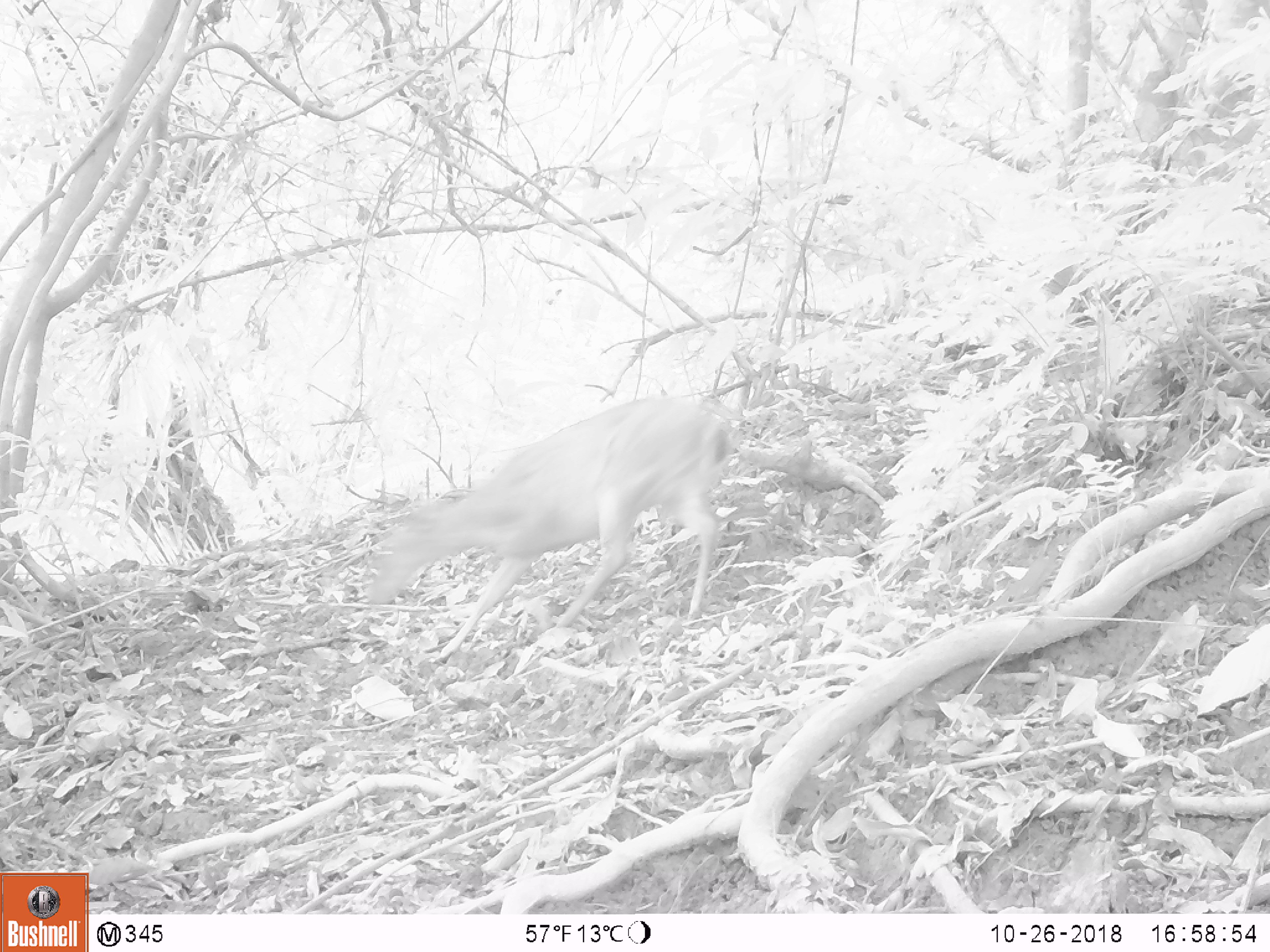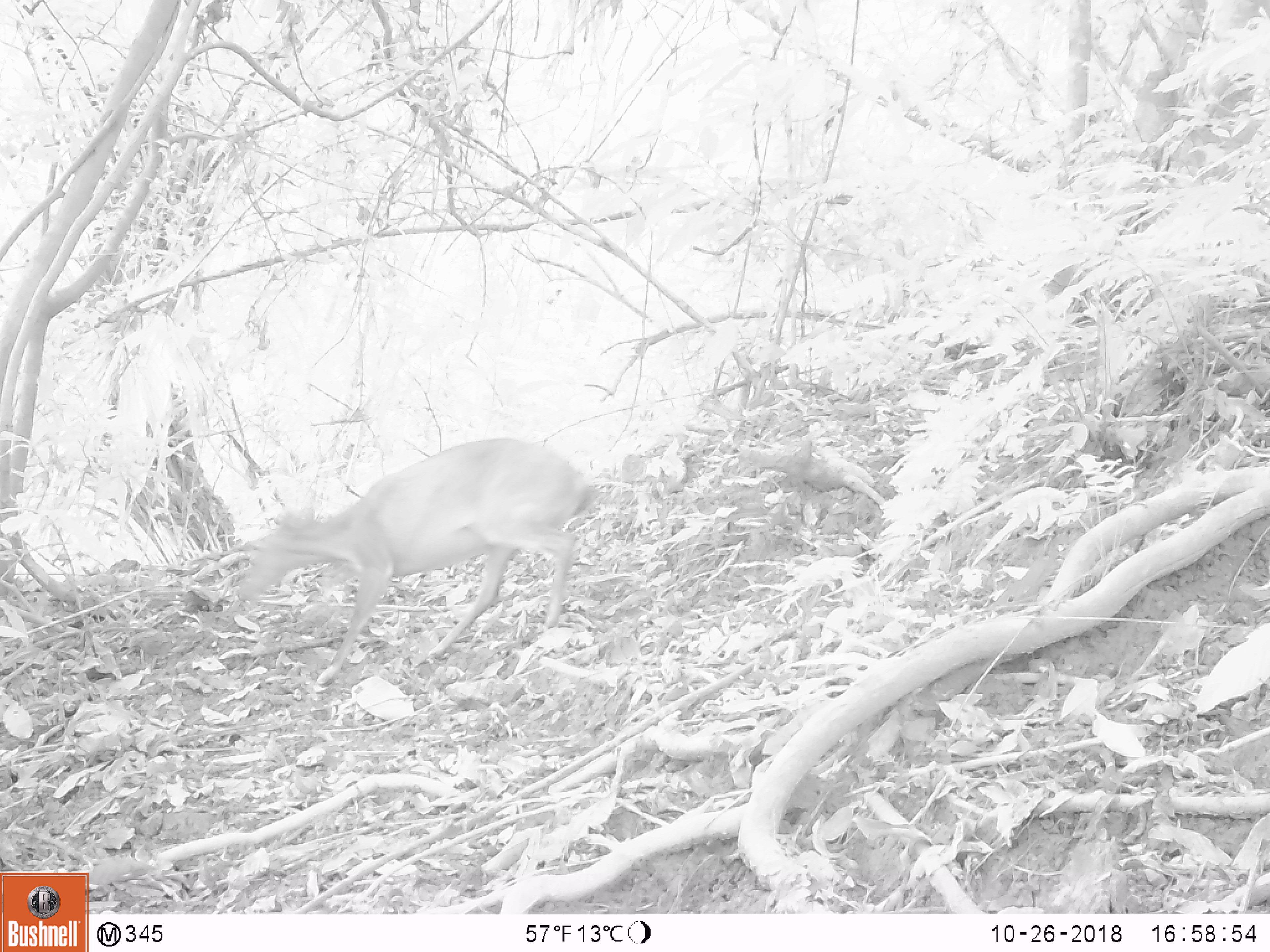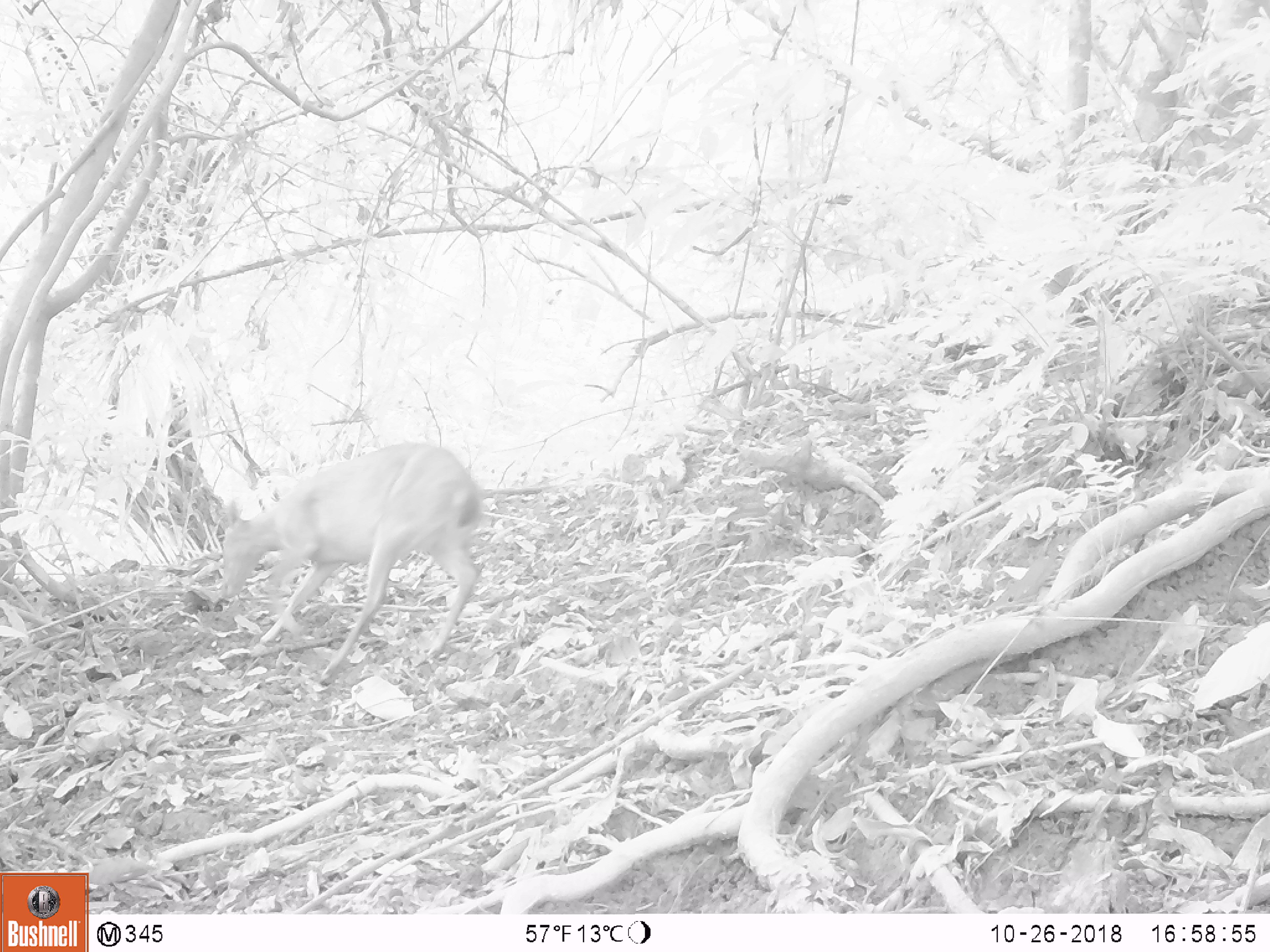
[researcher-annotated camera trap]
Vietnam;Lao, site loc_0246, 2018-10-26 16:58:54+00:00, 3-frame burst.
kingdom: Animalia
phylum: Chordata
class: Mammalia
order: Artiodactyla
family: Cervidae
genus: Muntiacus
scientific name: Muntiacus vuquangensis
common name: large-antlered muntjac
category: large antlered muntjac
Large antlered muntjac (large-antlered muntjac) (Muntiacus vuquangensis). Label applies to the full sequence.